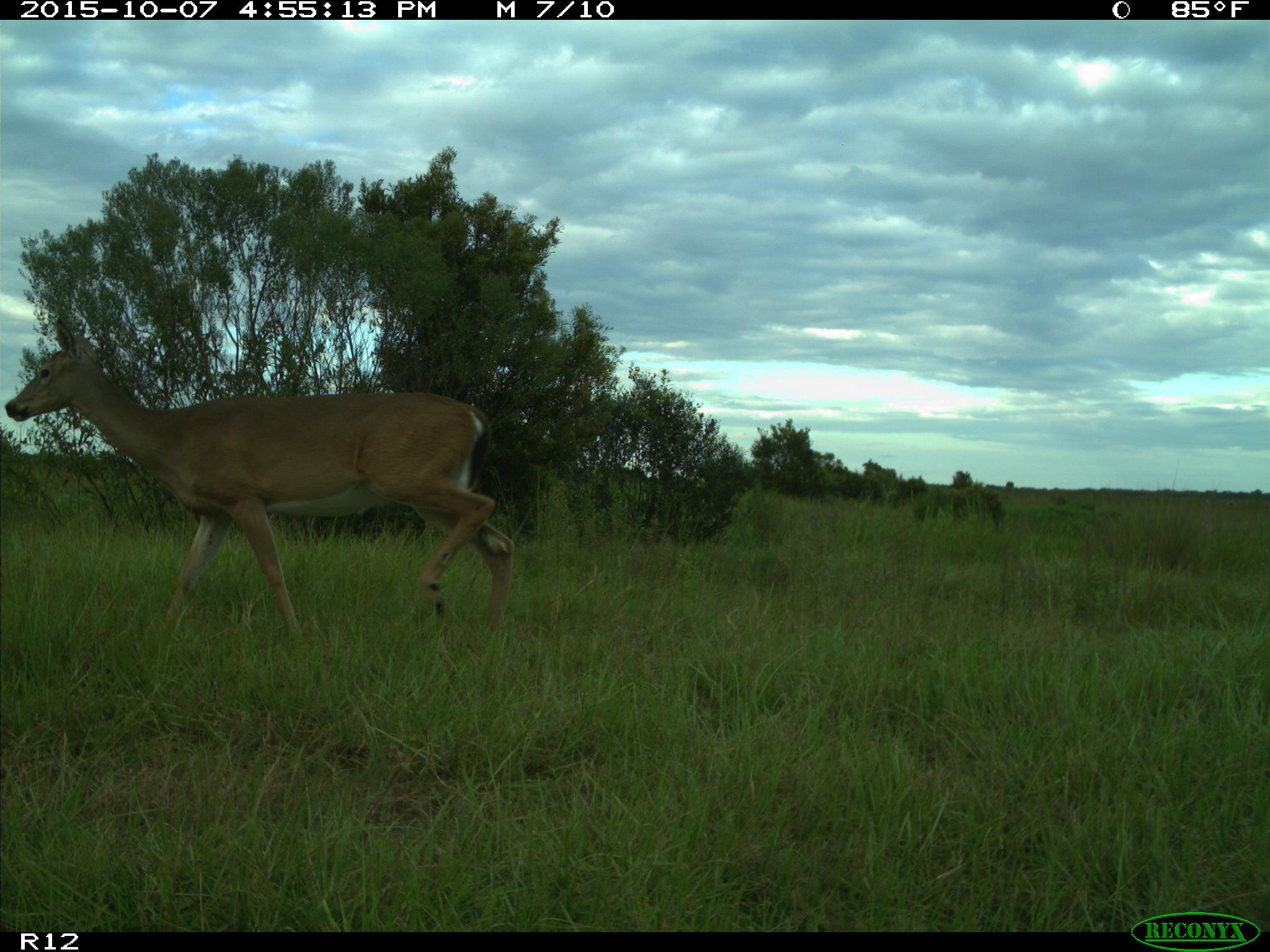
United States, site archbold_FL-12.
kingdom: Animalia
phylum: Chordata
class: Mammalia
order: Artiodactyla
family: Cervidae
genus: Odocoileus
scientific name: Odocoileus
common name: deer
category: unidentified deer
Unidentified deer (deer) (Odocoileus).